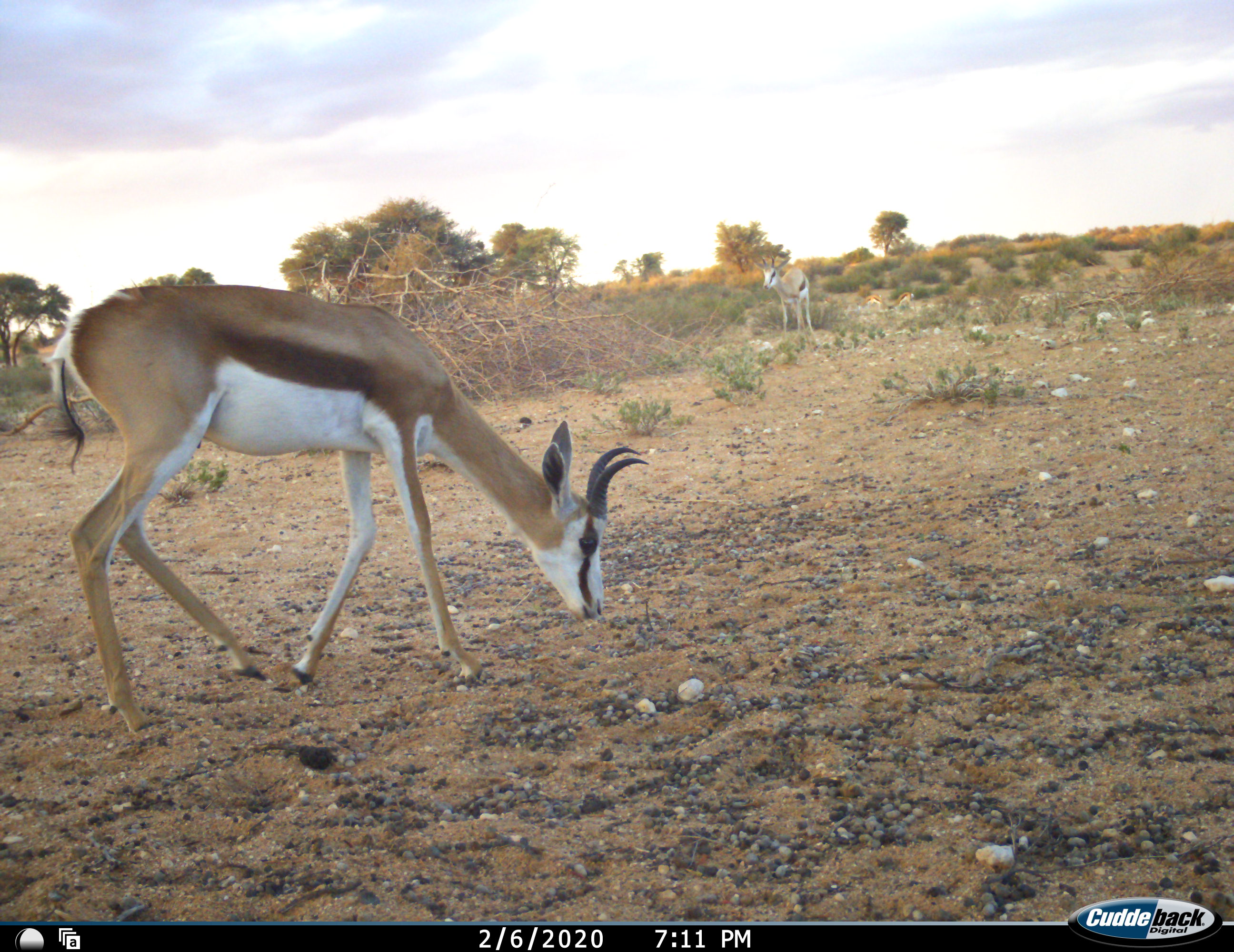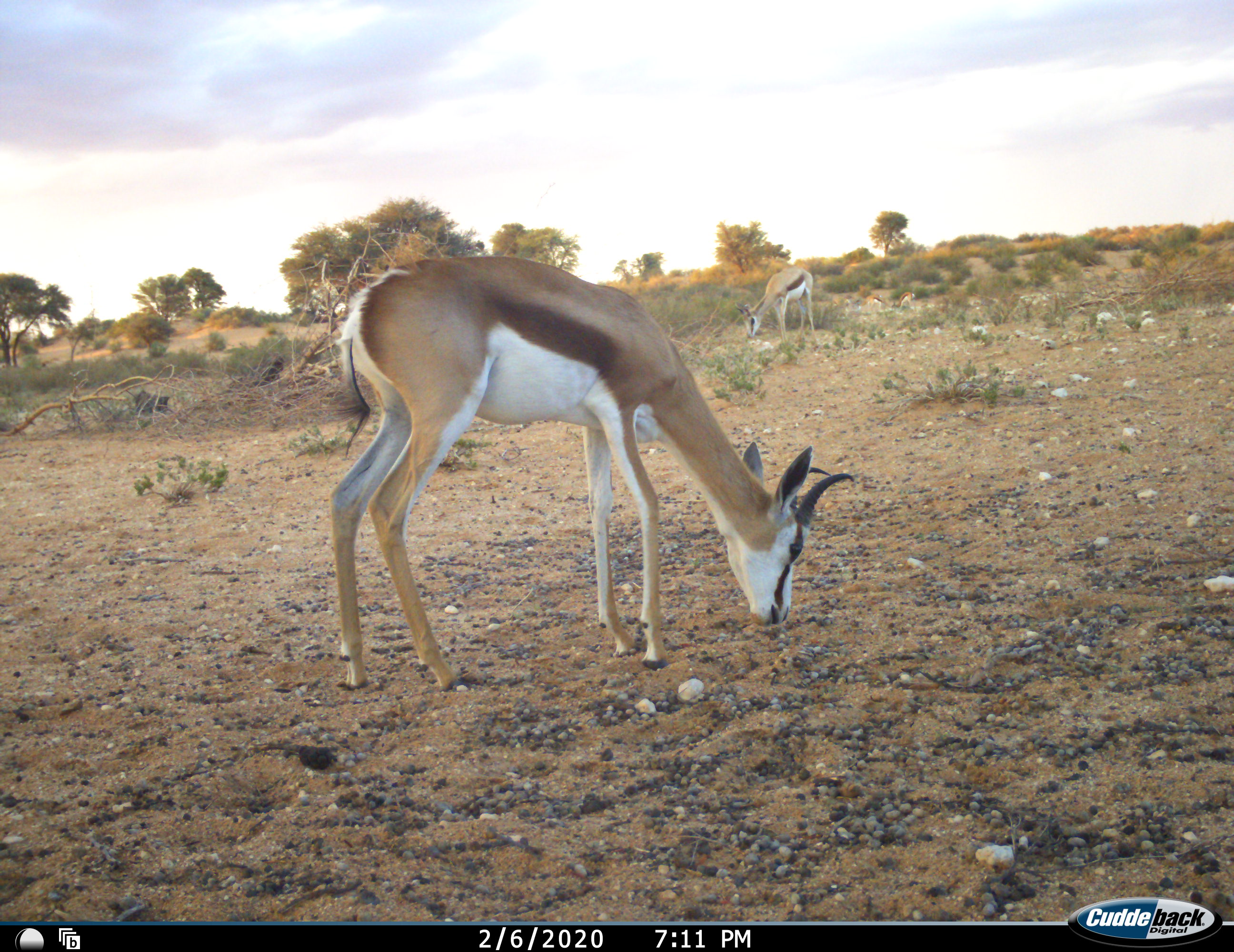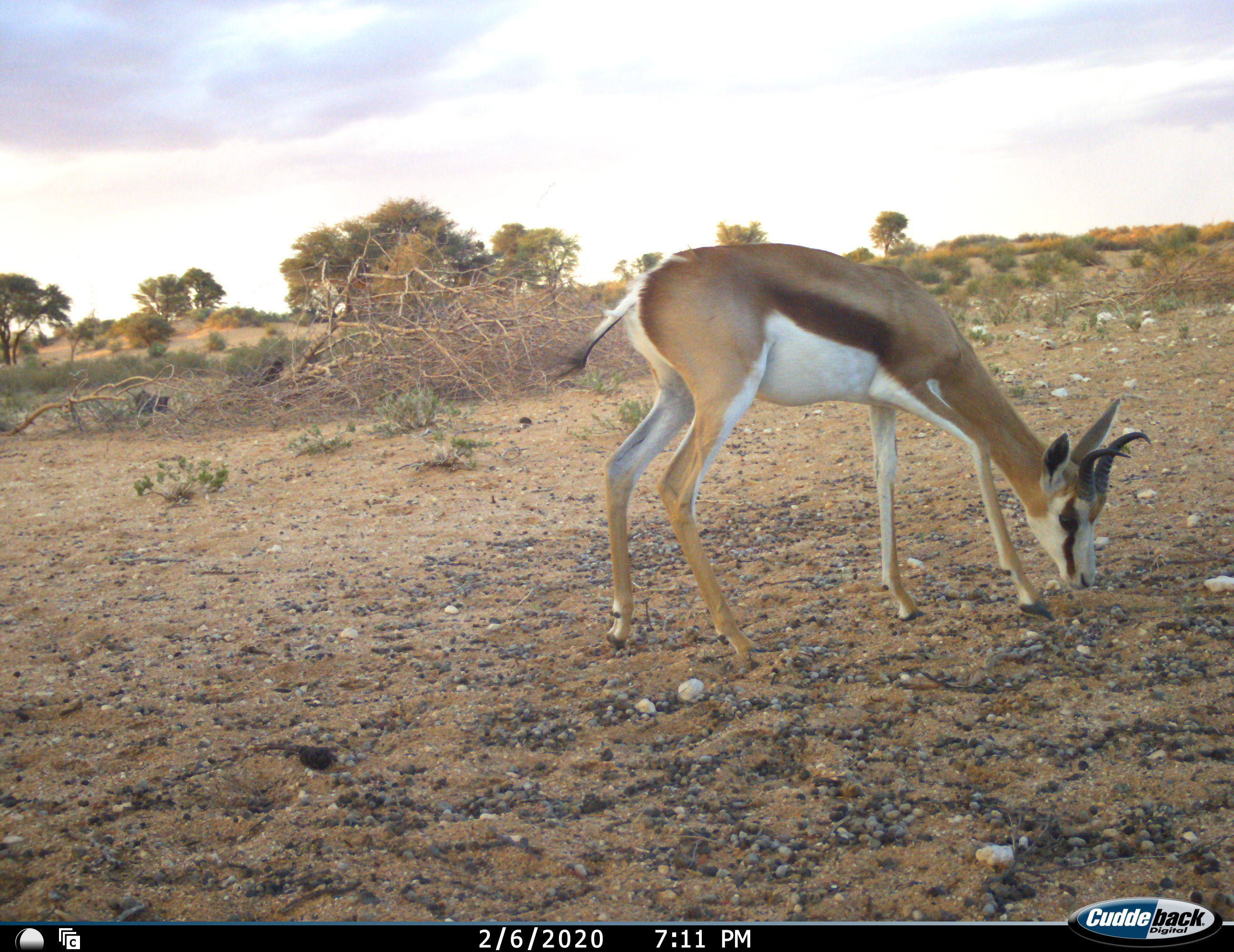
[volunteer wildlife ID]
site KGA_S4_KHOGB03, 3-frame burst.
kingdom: Animalia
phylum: Chordata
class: Mammalia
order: Artiodactyla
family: Bovidae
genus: Antidorcas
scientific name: Antidorcas marsupialis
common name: springbok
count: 2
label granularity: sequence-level